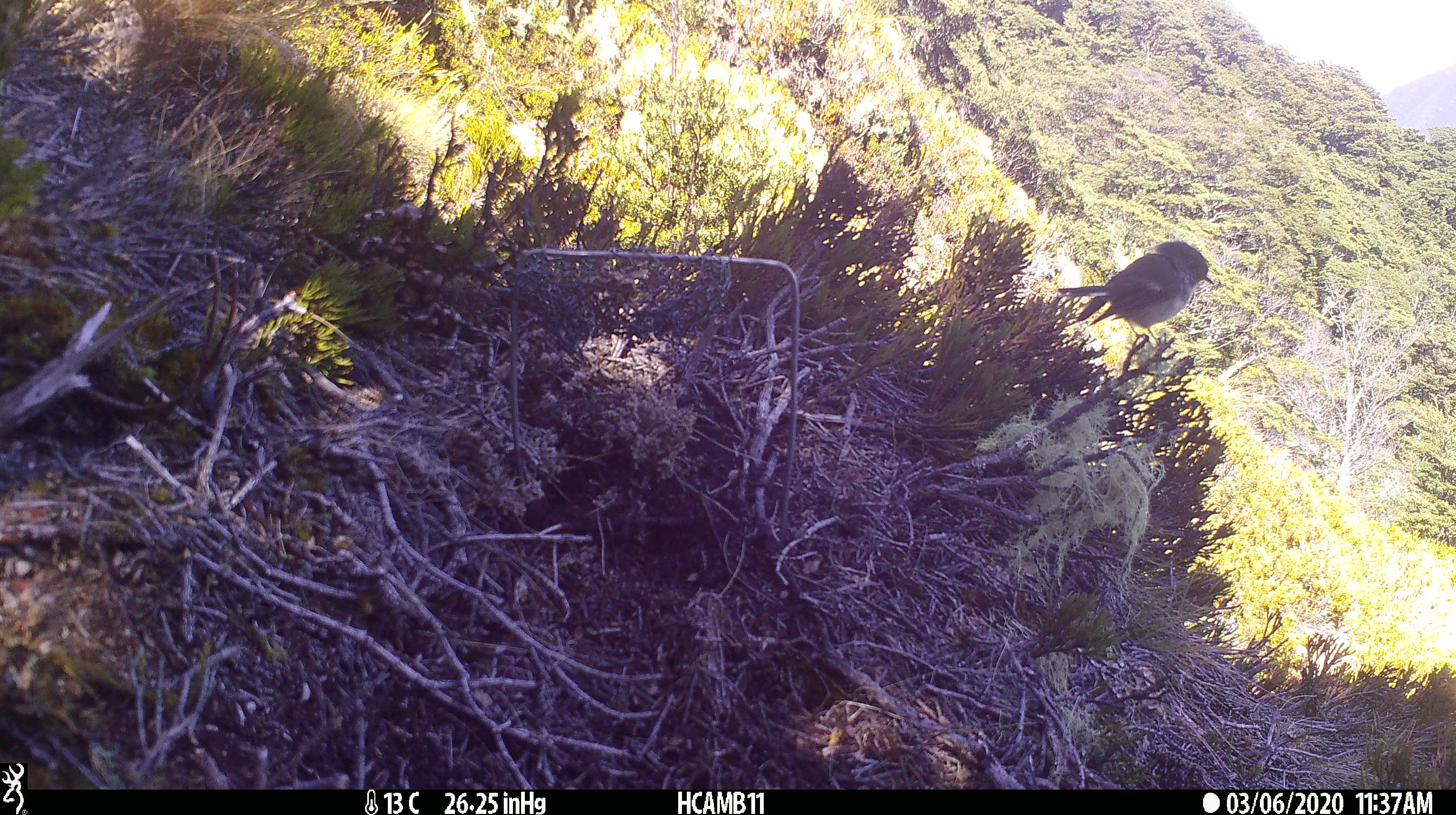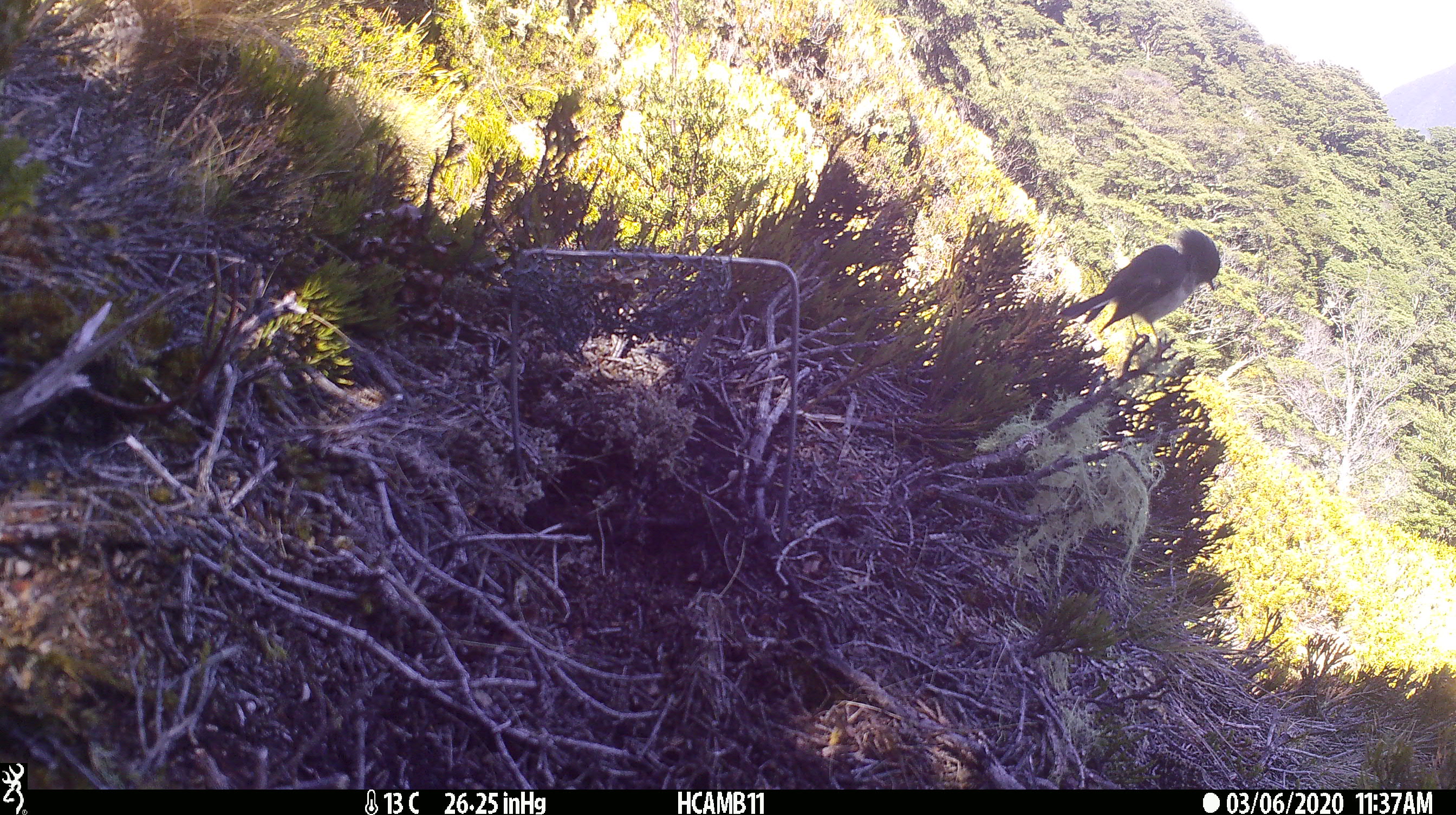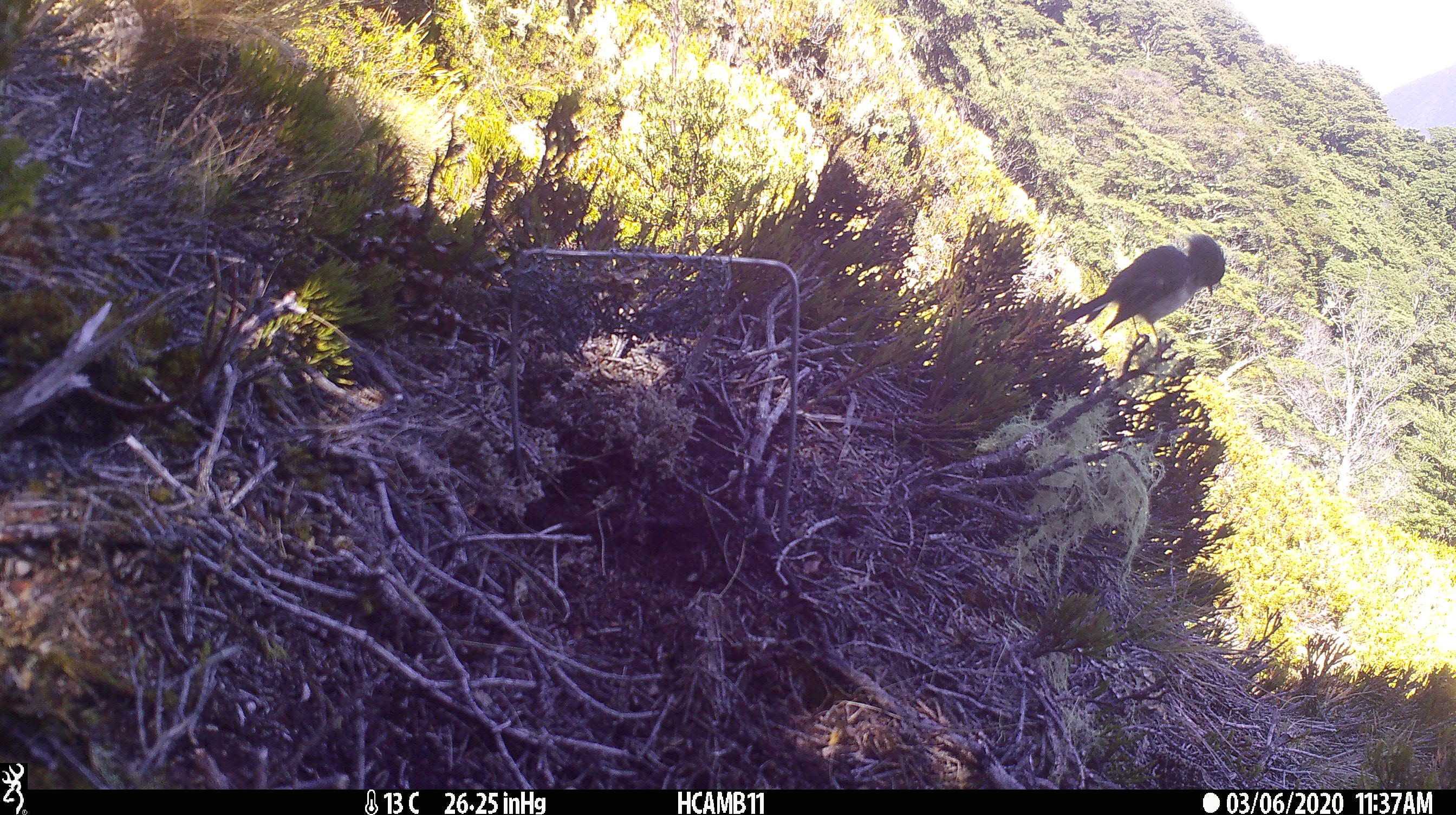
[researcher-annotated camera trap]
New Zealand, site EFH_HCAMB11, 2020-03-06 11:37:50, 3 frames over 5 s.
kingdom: Animalia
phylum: Chordata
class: Aves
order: Passeriformes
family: Petroicidae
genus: Petroica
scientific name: Petroica macrocephala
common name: tomtit